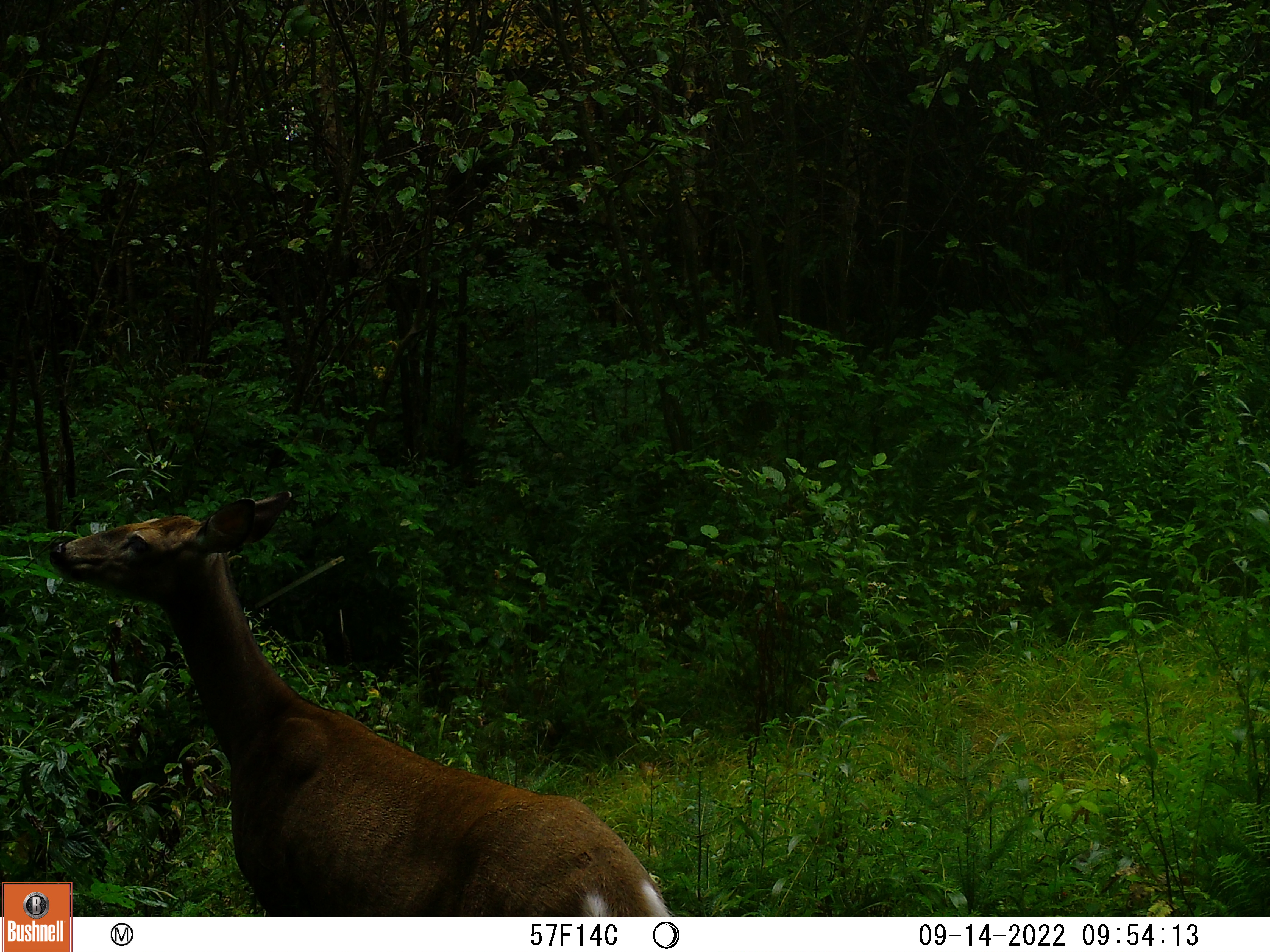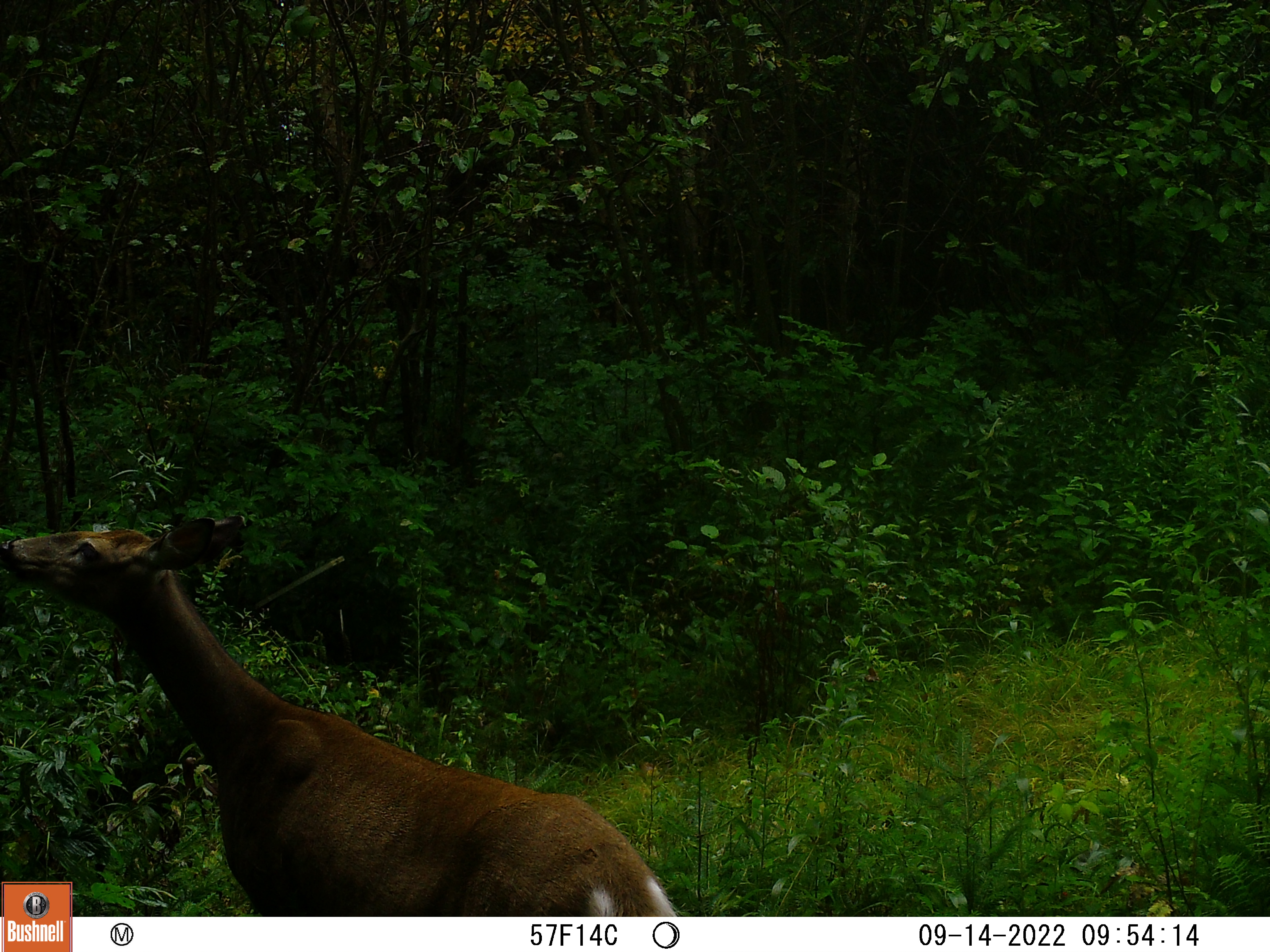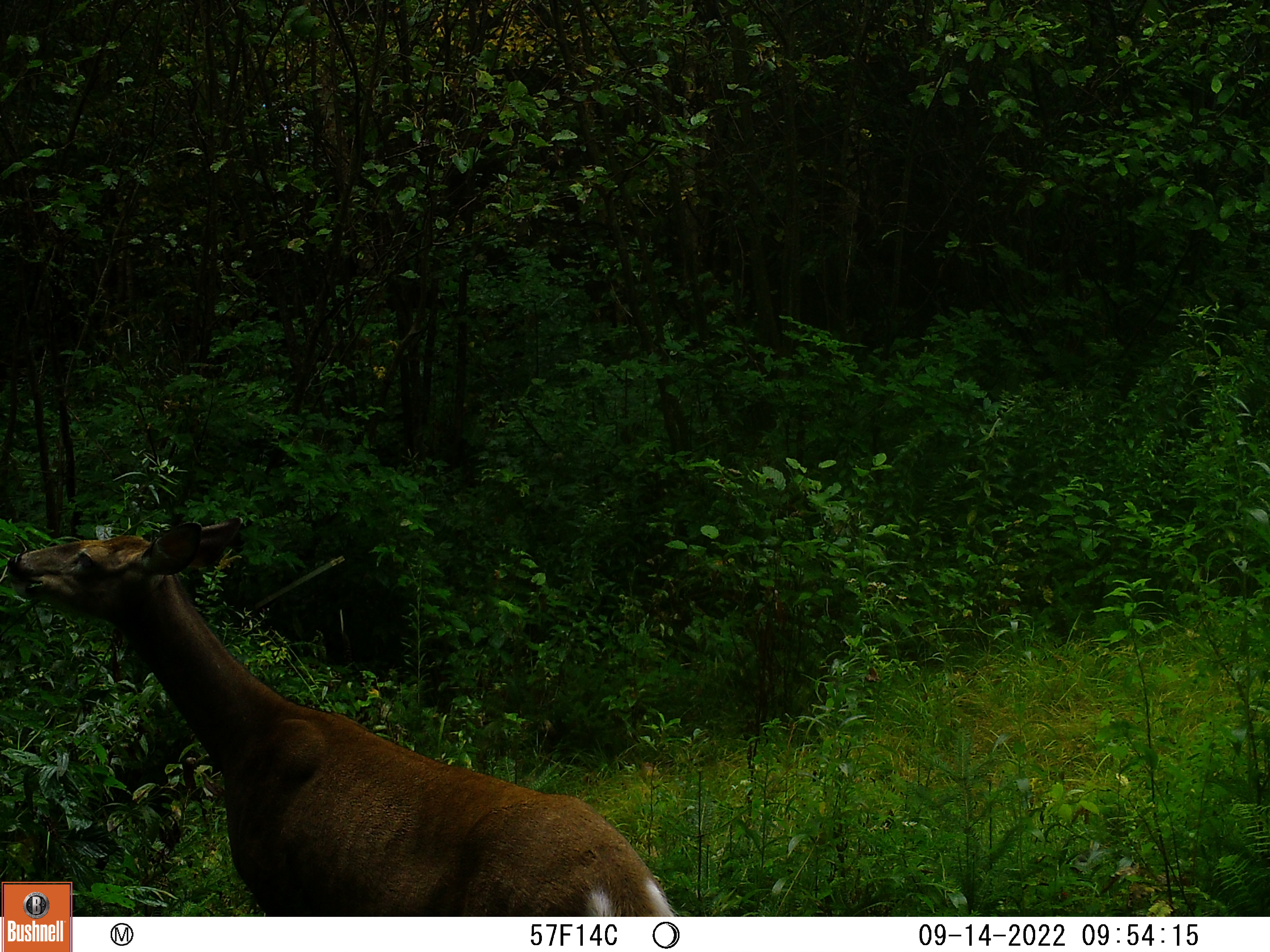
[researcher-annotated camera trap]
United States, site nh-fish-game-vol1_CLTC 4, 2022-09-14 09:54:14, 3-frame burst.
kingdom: Animalia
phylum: Chordata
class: Mammalia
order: Artiodactyla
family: Cervidae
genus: Odocoileus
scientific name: Odocoileus virginianus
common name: white-tailed deer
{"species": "white-tailed deer (Odocoileus virginianus)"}